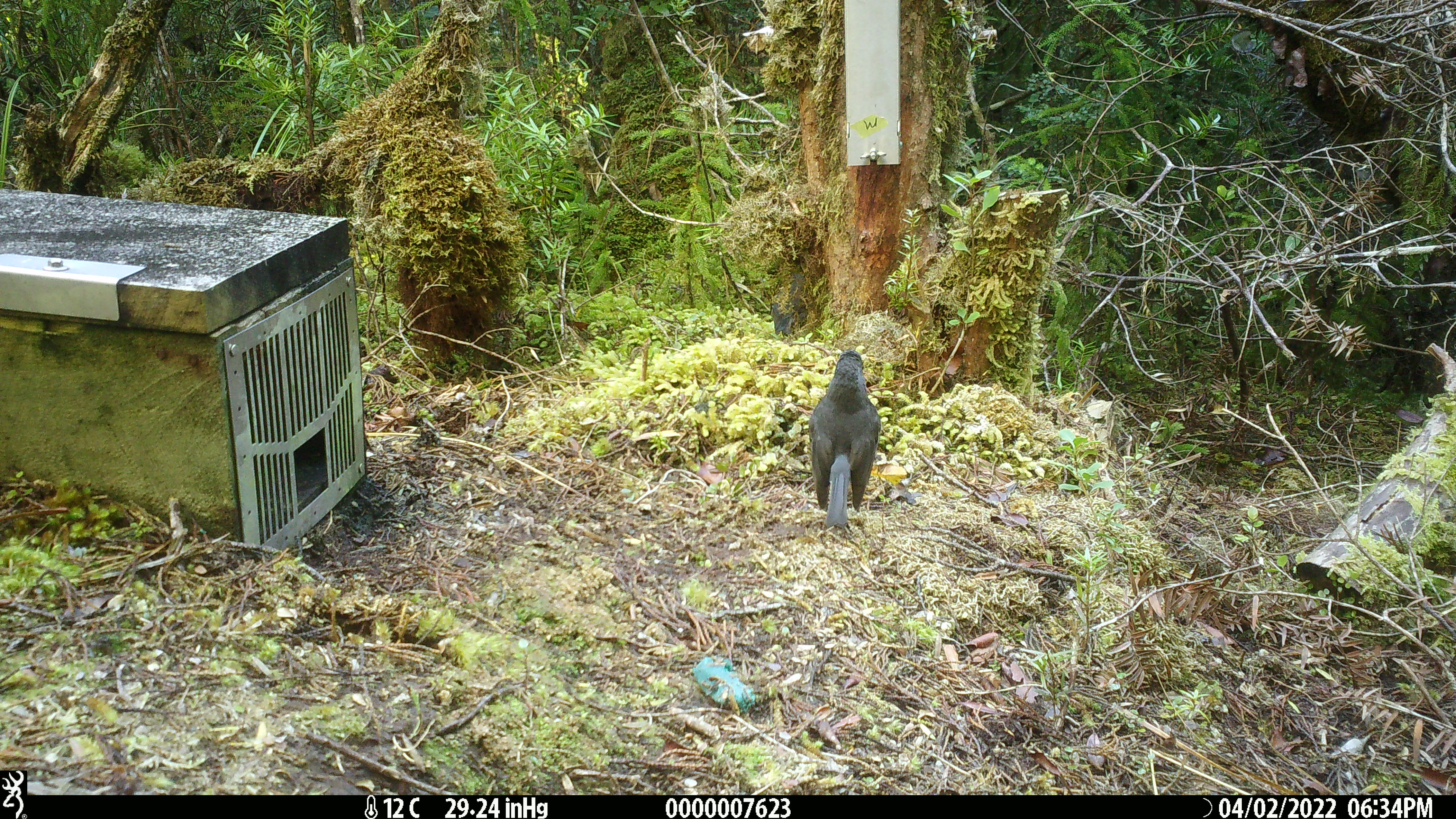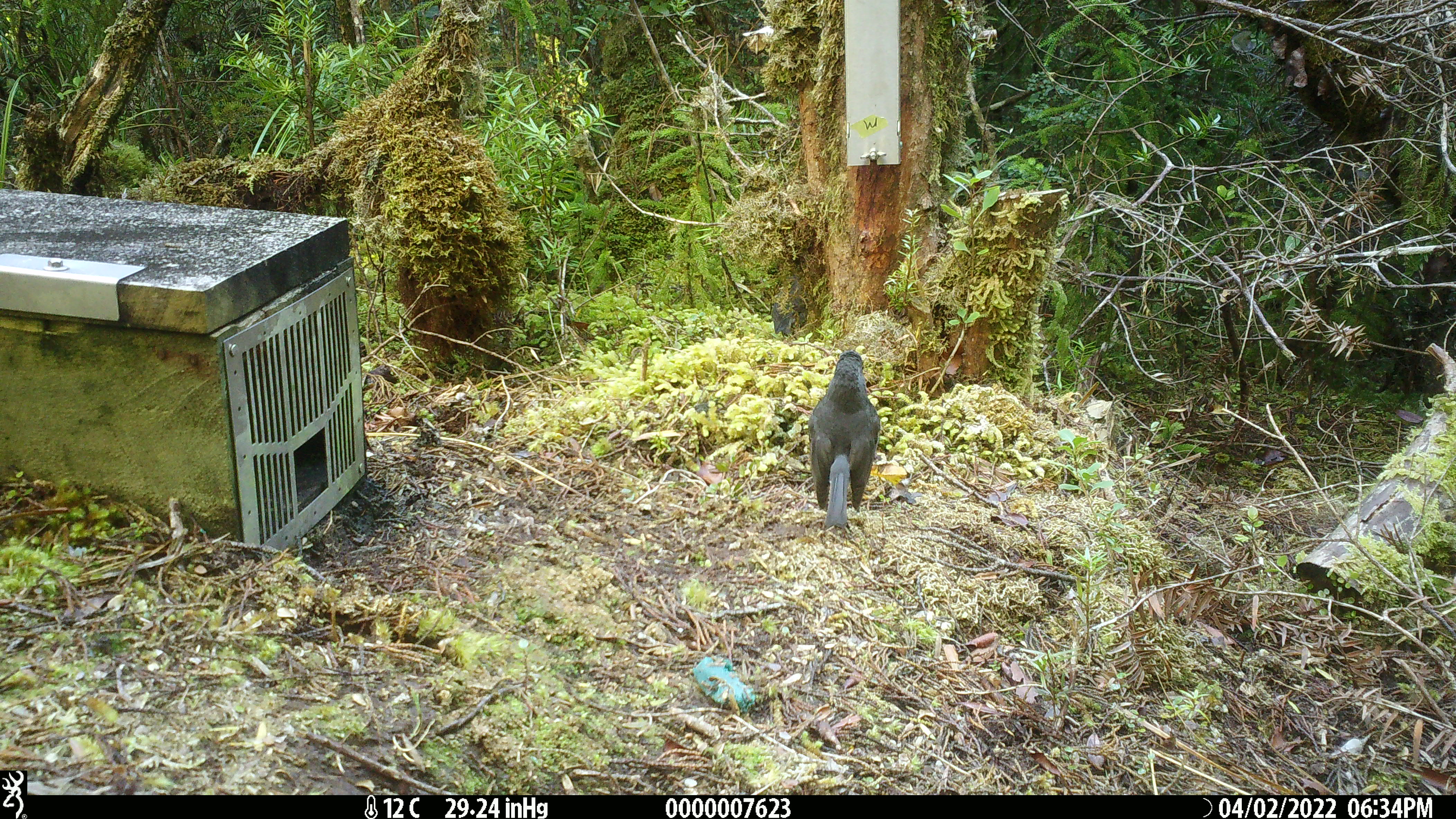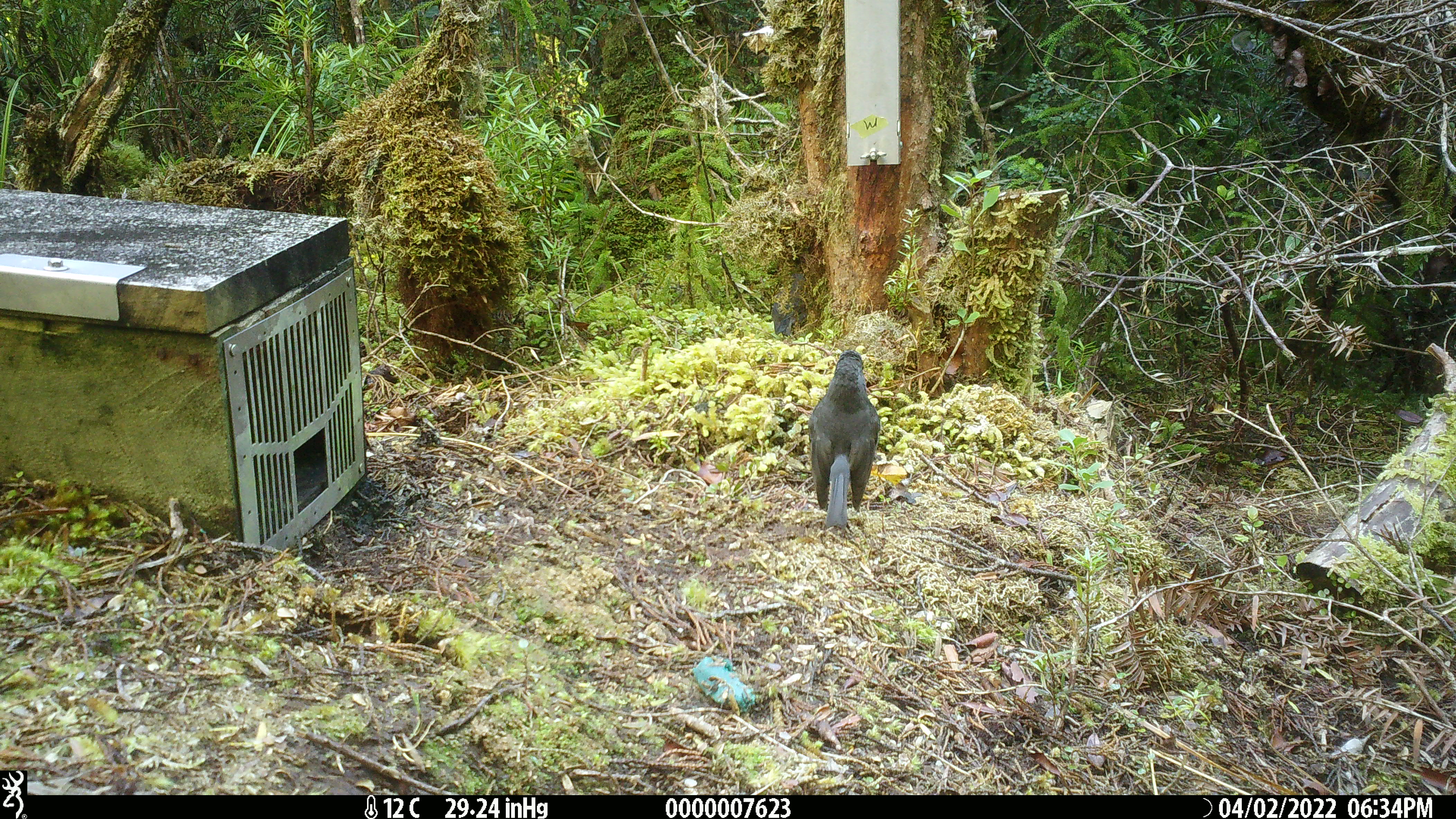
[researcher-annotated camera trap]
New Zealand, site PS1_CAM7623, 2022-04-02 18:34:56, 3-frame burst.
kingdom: Animalia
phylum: Chordata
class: Aves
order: Passeriformes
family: Petroicidae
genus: Petroica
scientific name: Petroica australis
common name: new zealand robin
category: robin